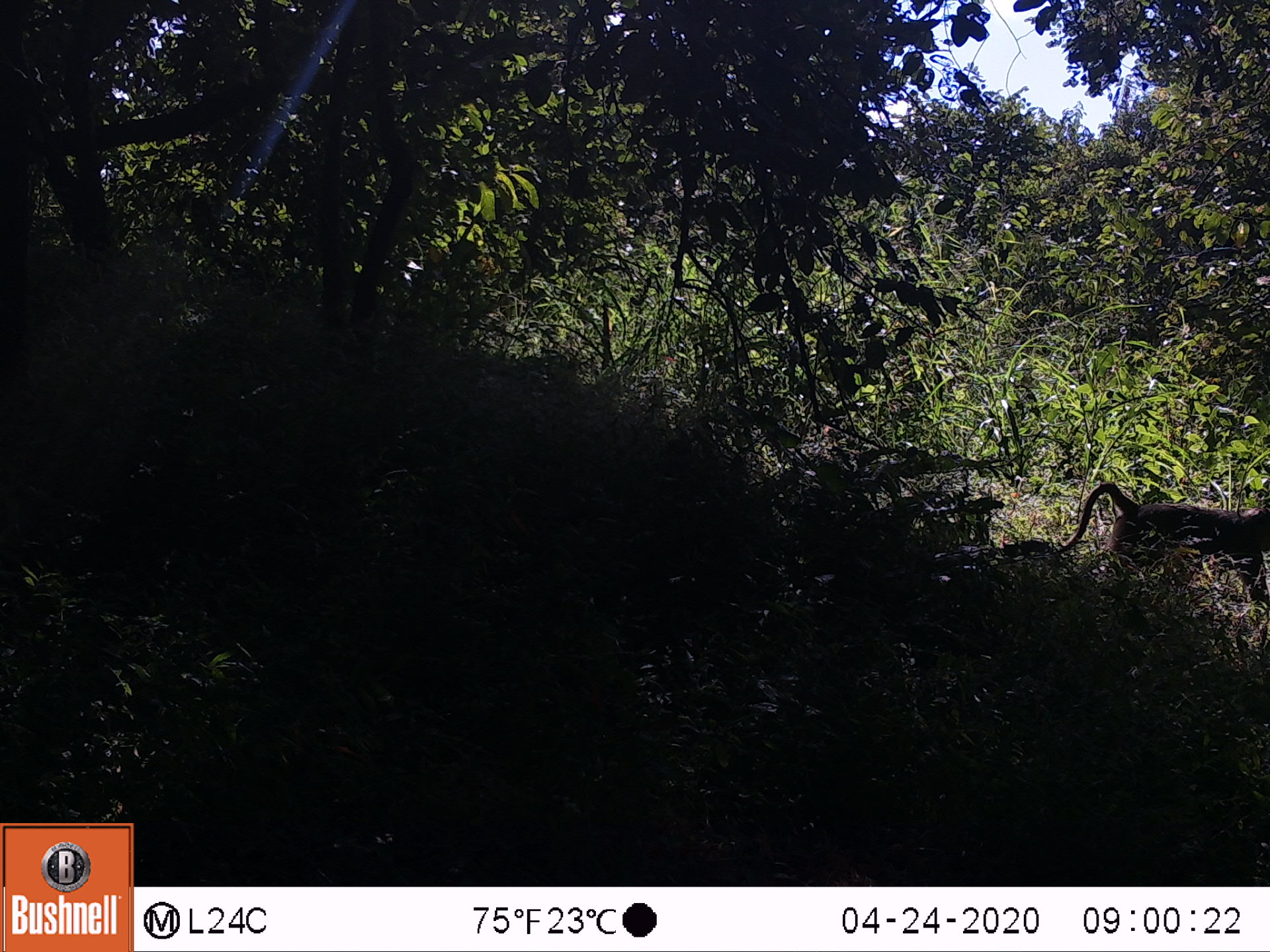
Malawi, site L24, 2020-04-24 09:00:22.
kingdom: Animalia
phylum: Chordata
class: Mammalia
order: Primates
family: Cercopithecidae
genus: Papio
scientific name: Papio cynocephalus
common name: yellow baboon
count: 1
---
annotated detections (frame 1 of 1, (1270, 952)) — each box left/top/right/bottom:
yellow baboon: 1059/479/1265/617